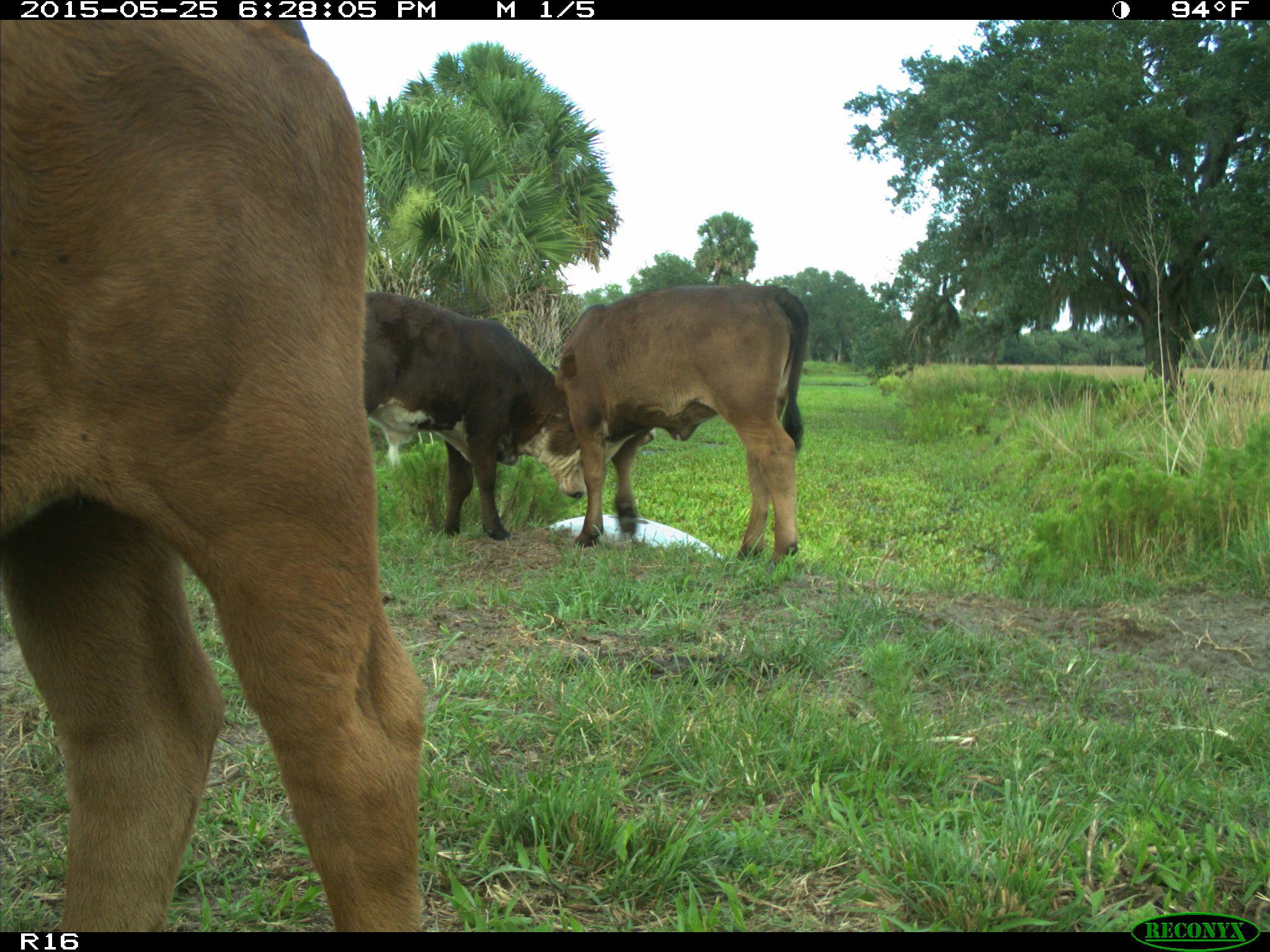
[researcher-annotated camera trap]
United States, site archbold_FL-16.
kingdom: Animalia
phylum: Chordata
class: Mammalia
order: Artiodactyla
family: Bovidae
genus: Bos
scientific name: Bos taurus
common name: domestic cow